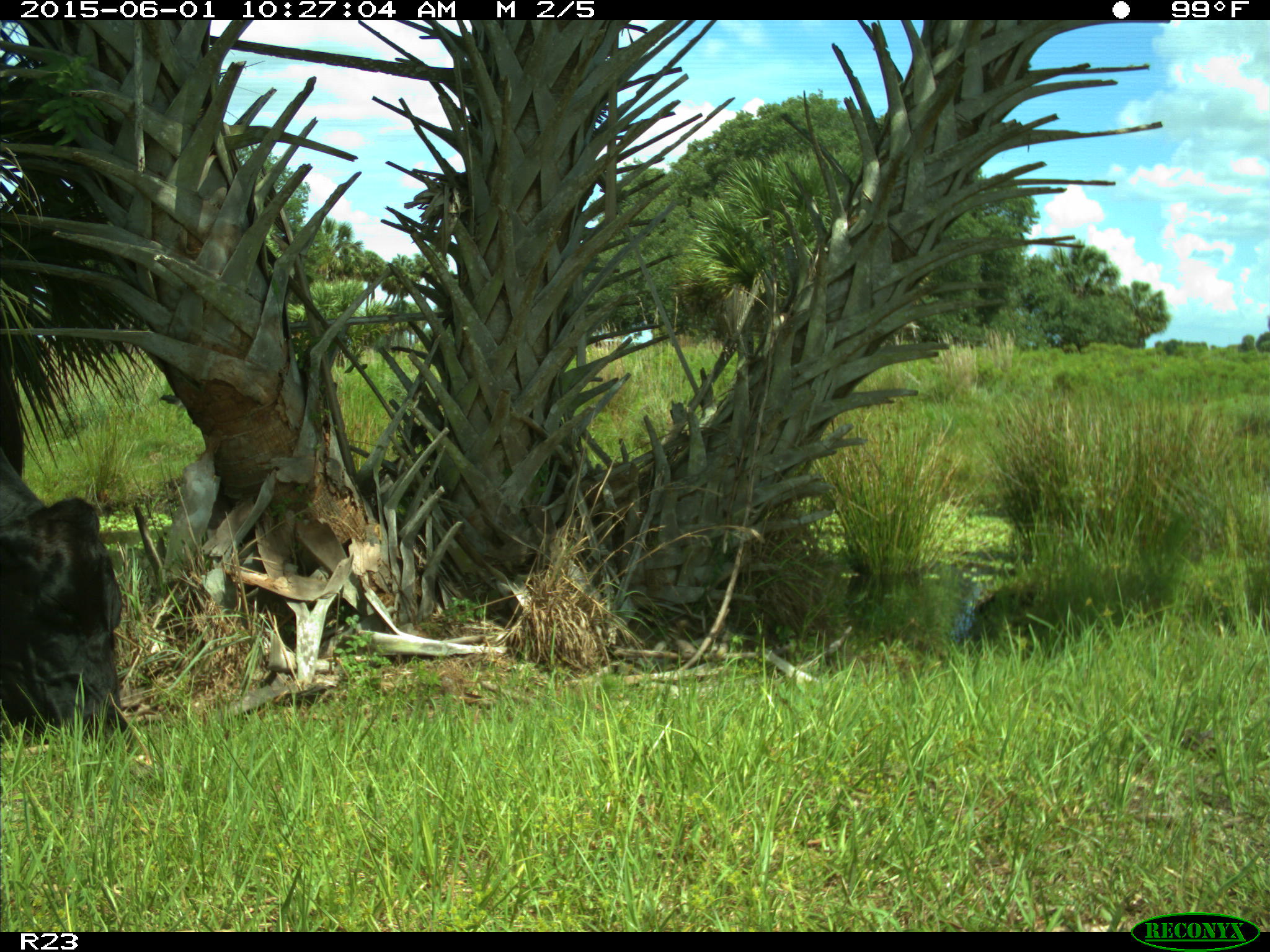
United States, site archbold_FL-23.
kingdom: Animalia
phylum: Chordata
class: Mammalia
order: Artiodactyla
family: Bovidae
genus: Bos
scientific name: Bos taurus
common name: domestic cow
Bos taurus (domestic cow).